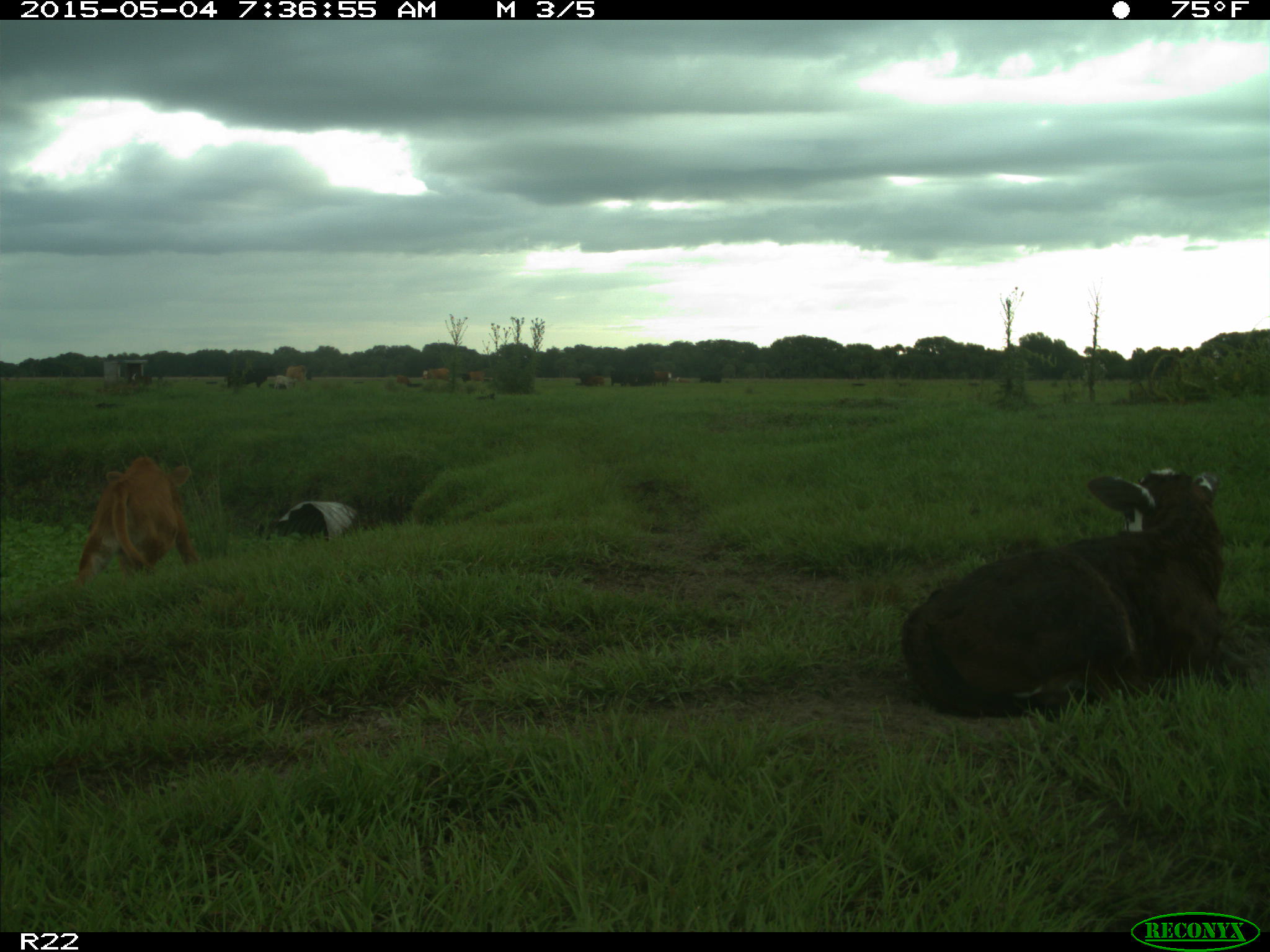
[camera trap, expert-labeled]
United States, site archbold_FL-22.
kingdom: Animalia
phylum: Chordata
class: Mammalia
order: Artiodactyla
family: Bovidae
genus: Bos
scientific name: Bos taurus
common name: domestic cow